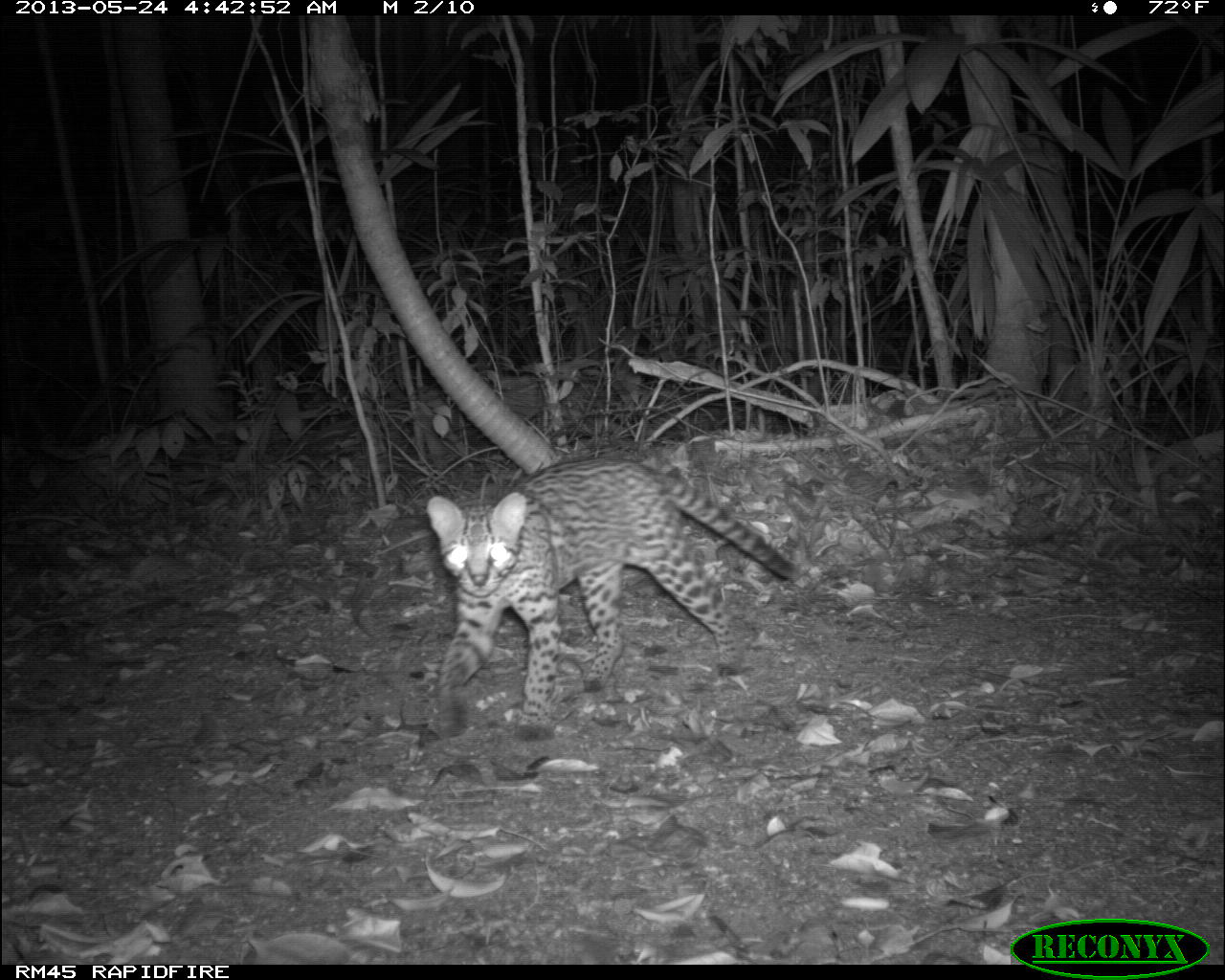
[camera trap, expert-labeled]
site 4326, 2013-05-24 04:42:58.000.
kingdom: Animalia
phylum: Chordata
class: Mammalia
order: Carnivora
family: Felidae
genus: Leopardus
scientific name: Leopardus pardalis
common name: ocelot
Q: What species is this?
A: Leopardus pardalis (ocelot).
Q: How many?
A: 1.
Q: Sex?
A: Female.